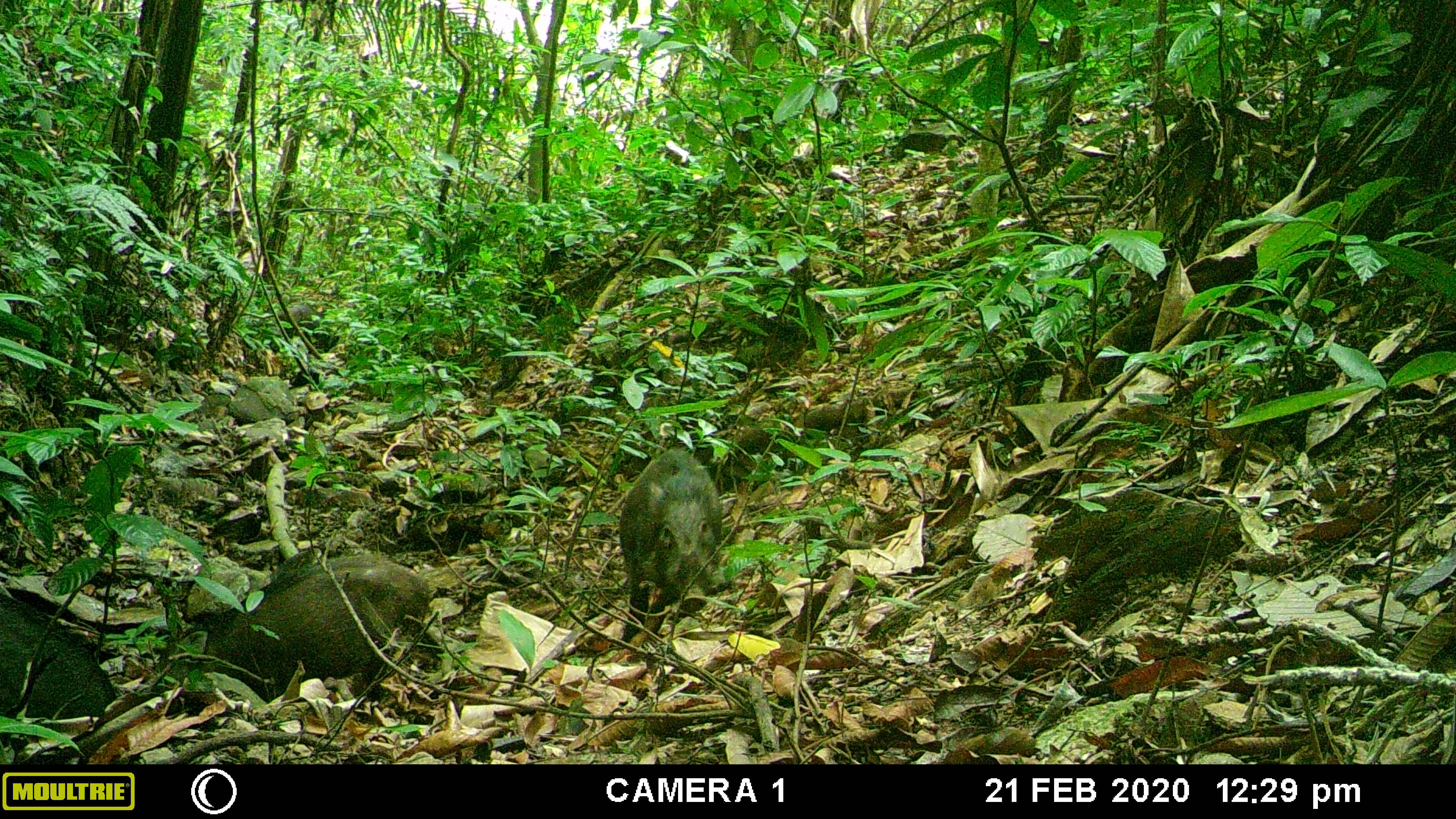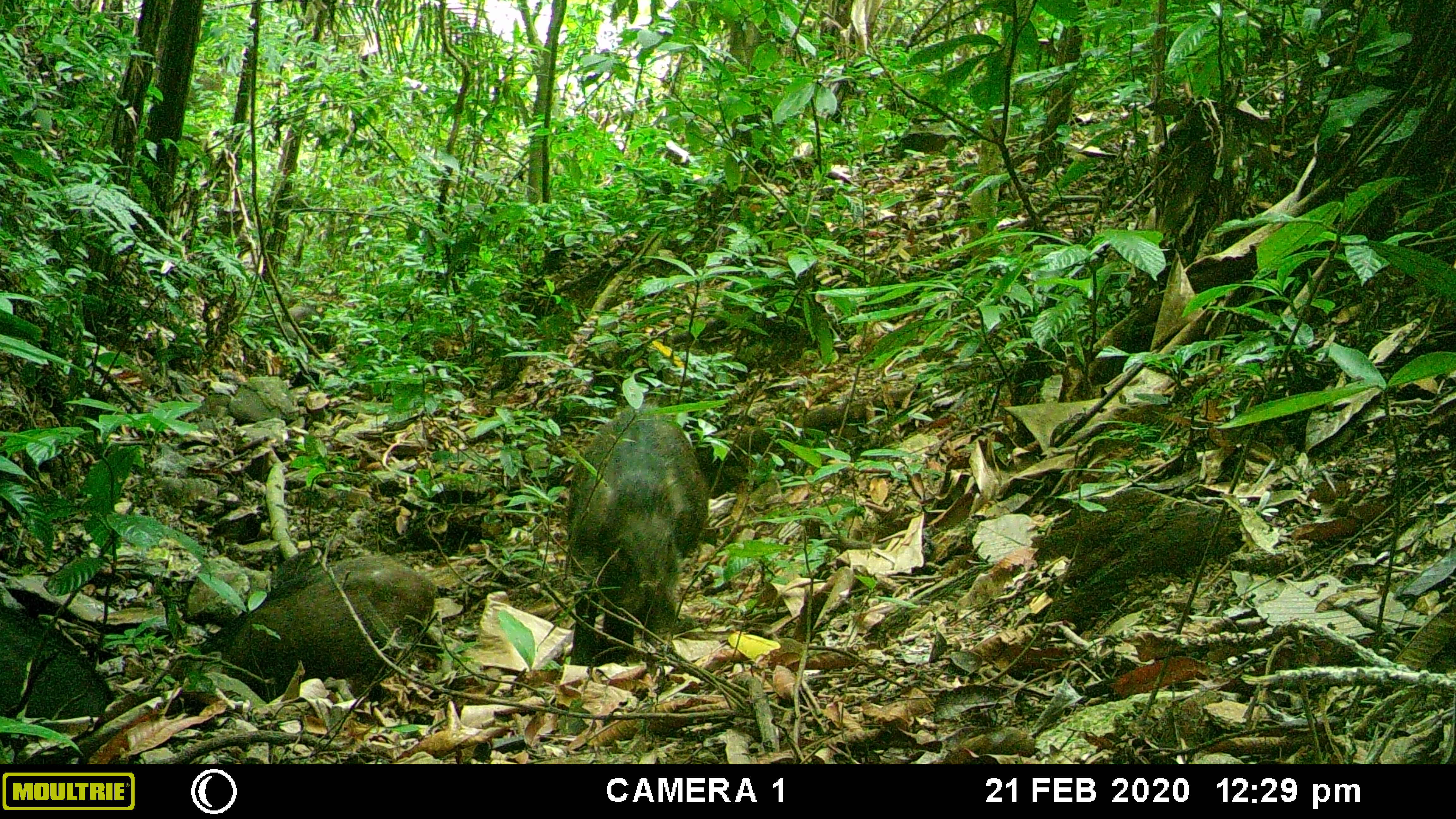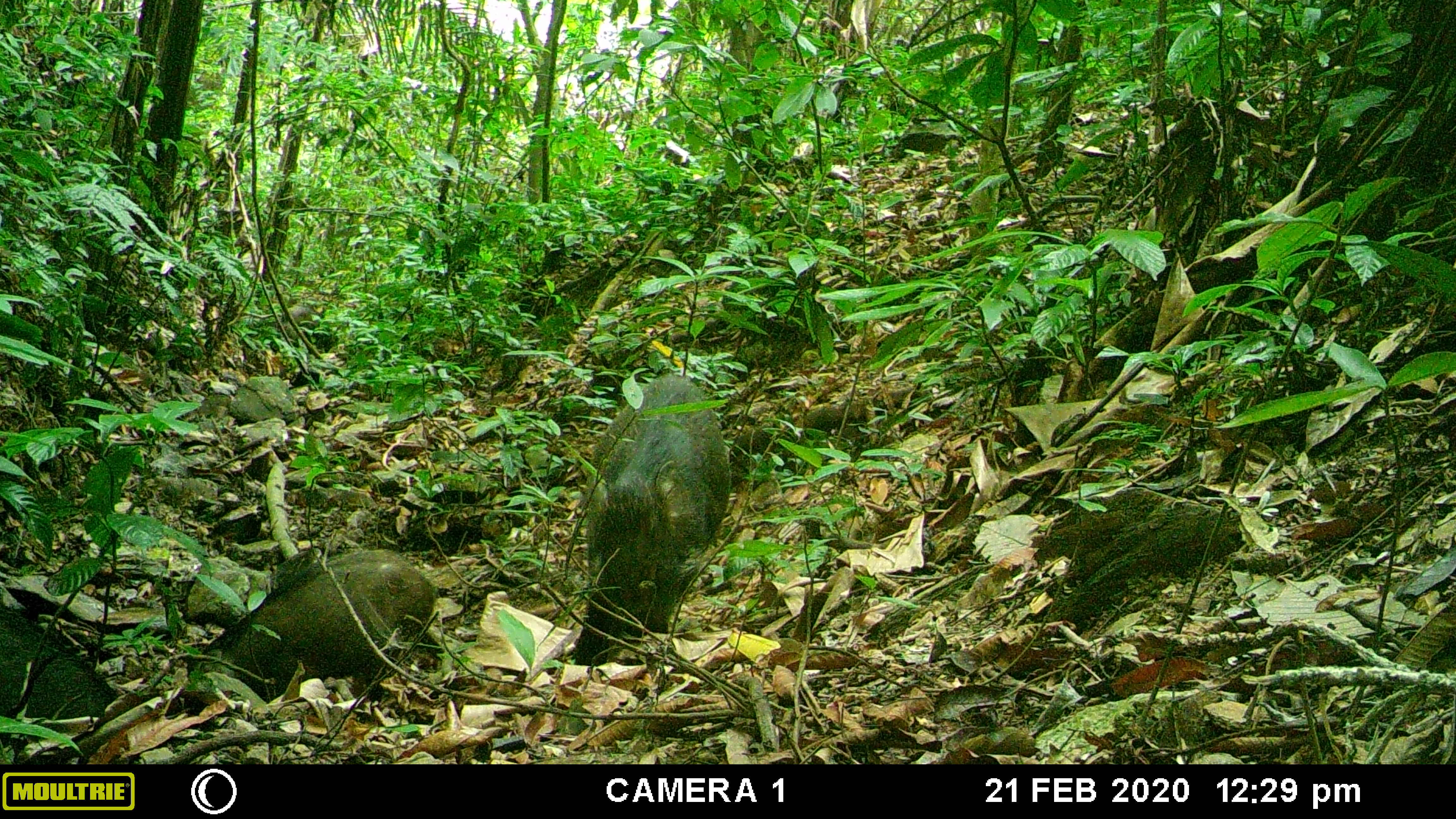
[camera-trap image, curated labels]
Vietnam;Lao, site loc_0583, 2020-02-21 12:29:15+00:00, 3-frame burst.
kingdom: Animalia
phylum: Chordata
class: Mammalia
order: Artiodactyla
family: Suidae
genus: Sus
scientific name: Sus scrofa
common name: eurasian wild pig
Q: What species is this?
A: Eurasian wild pig (Sus scrofa).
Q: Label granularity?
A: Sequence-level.